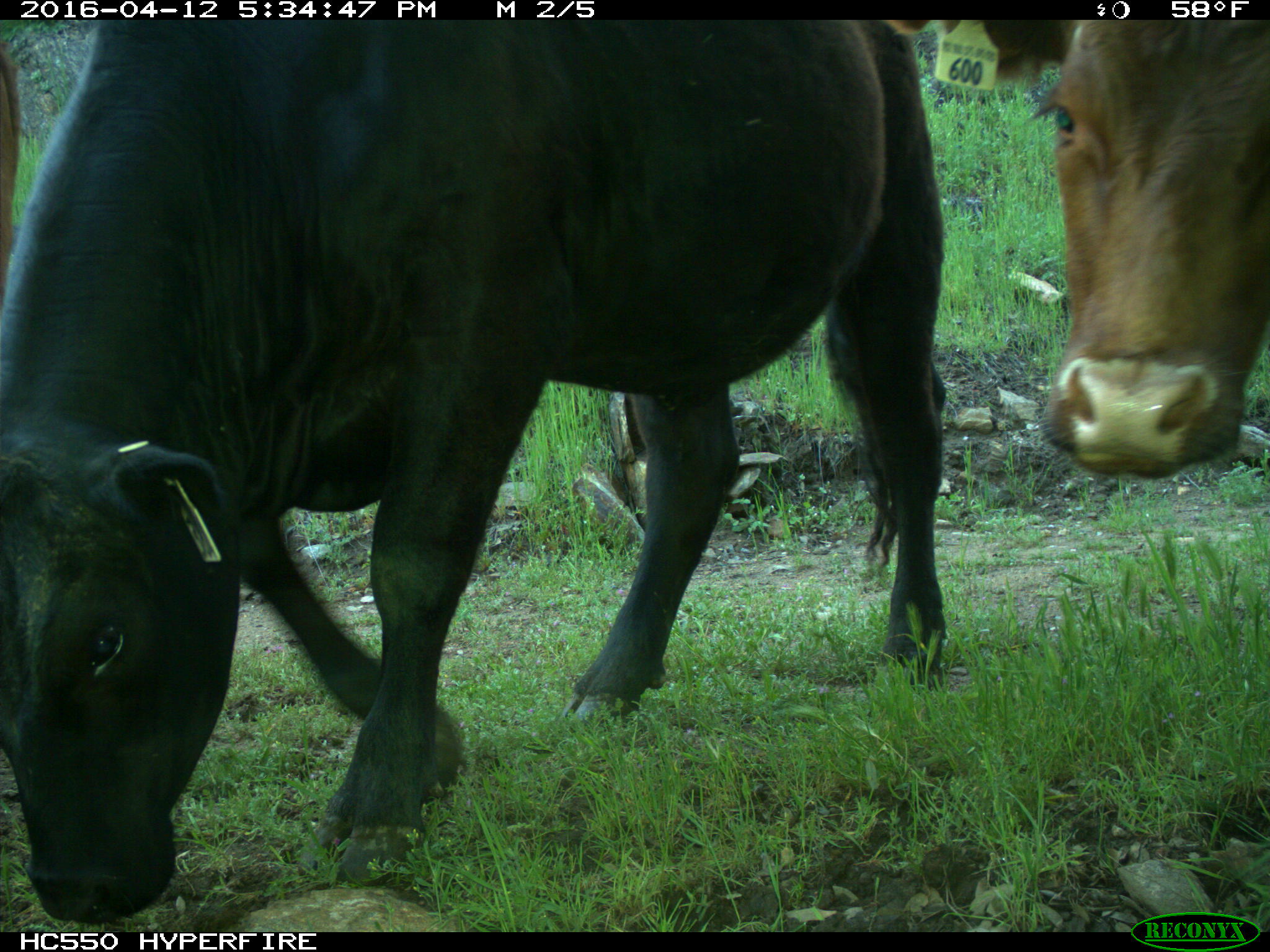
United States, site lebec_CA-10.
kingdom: Animalia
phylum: Chordata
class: Mammalia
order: Artiodactyla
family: Bovidae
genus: Bos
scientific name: Bos taurus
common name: domestic cow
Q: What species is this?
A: Bos taurus (domestic cow).